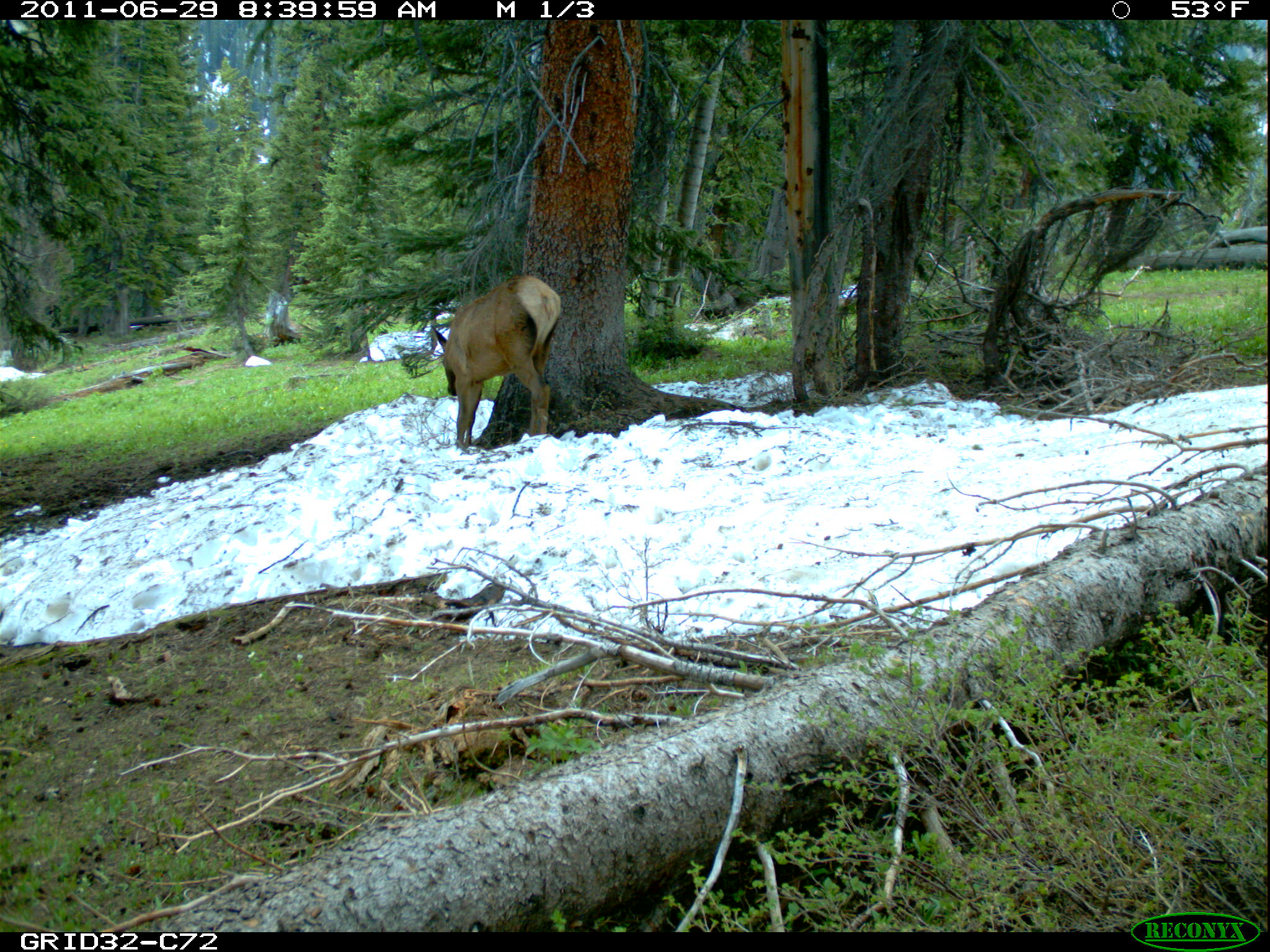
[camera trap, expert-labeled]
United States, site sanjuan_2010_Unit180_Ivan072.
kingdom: Animalia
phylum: Chordata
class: Mammalia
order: Artiodactyla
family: Cervidae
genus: Cervus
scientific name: Cervus elaphus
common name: red deer